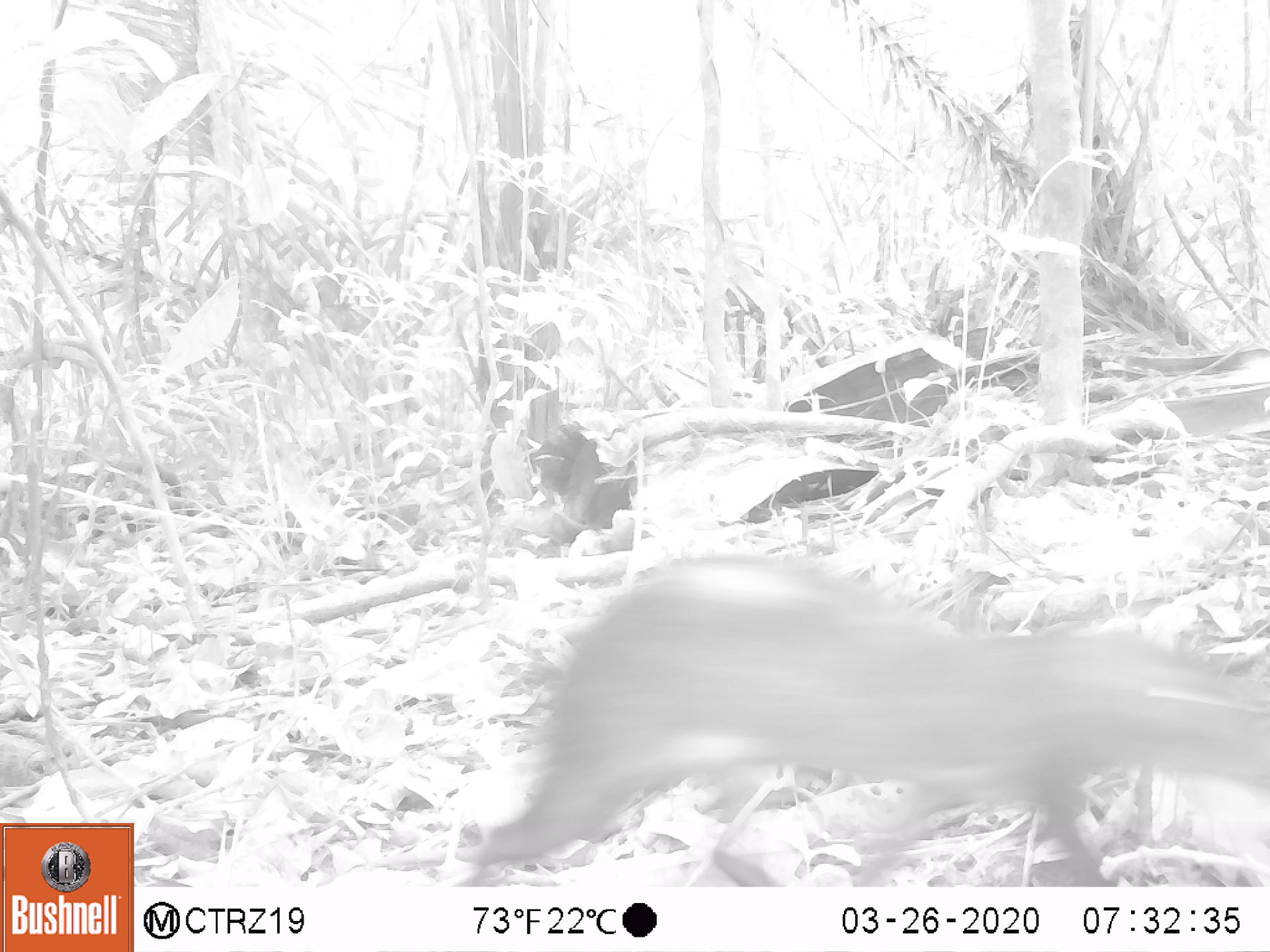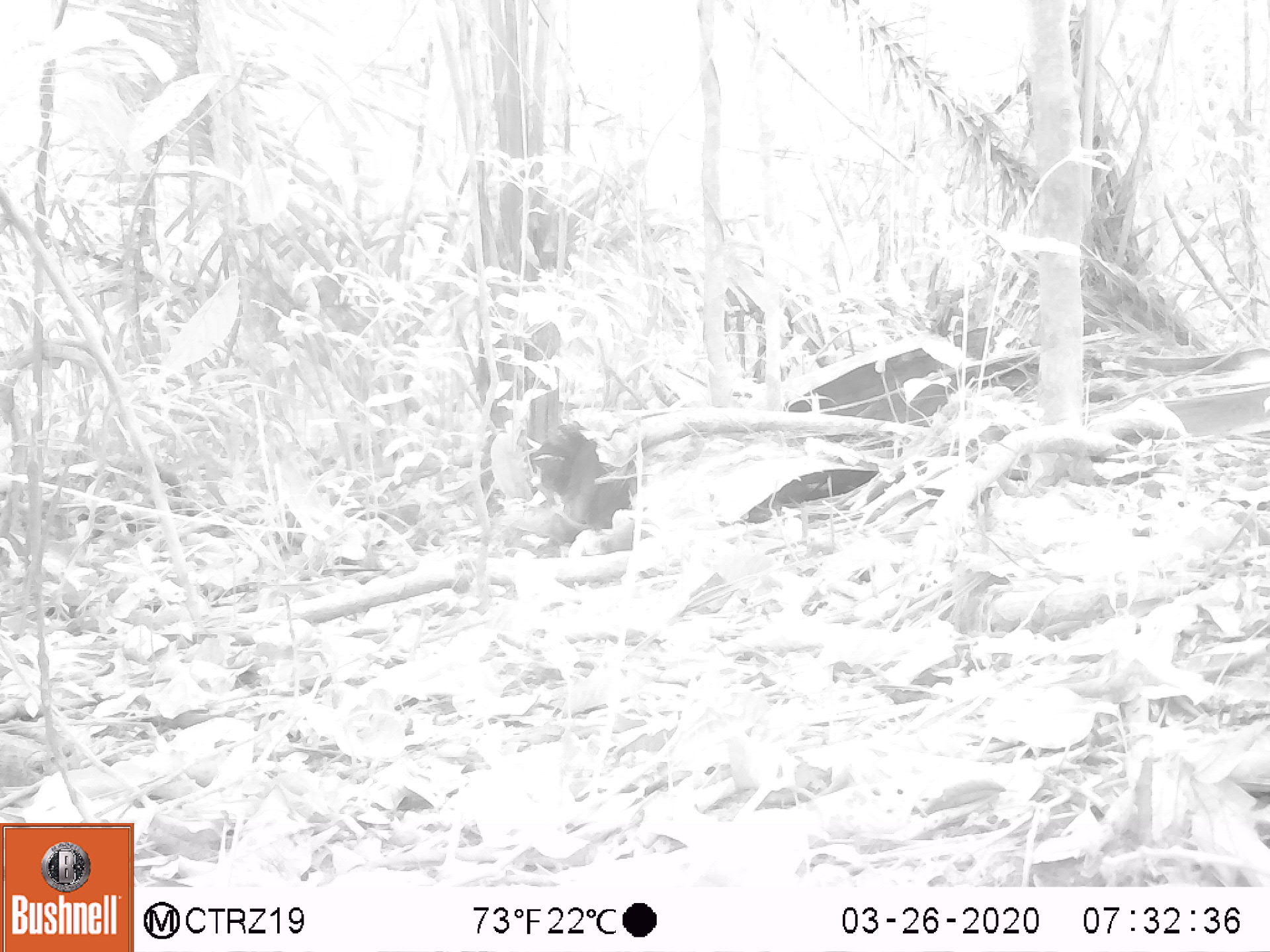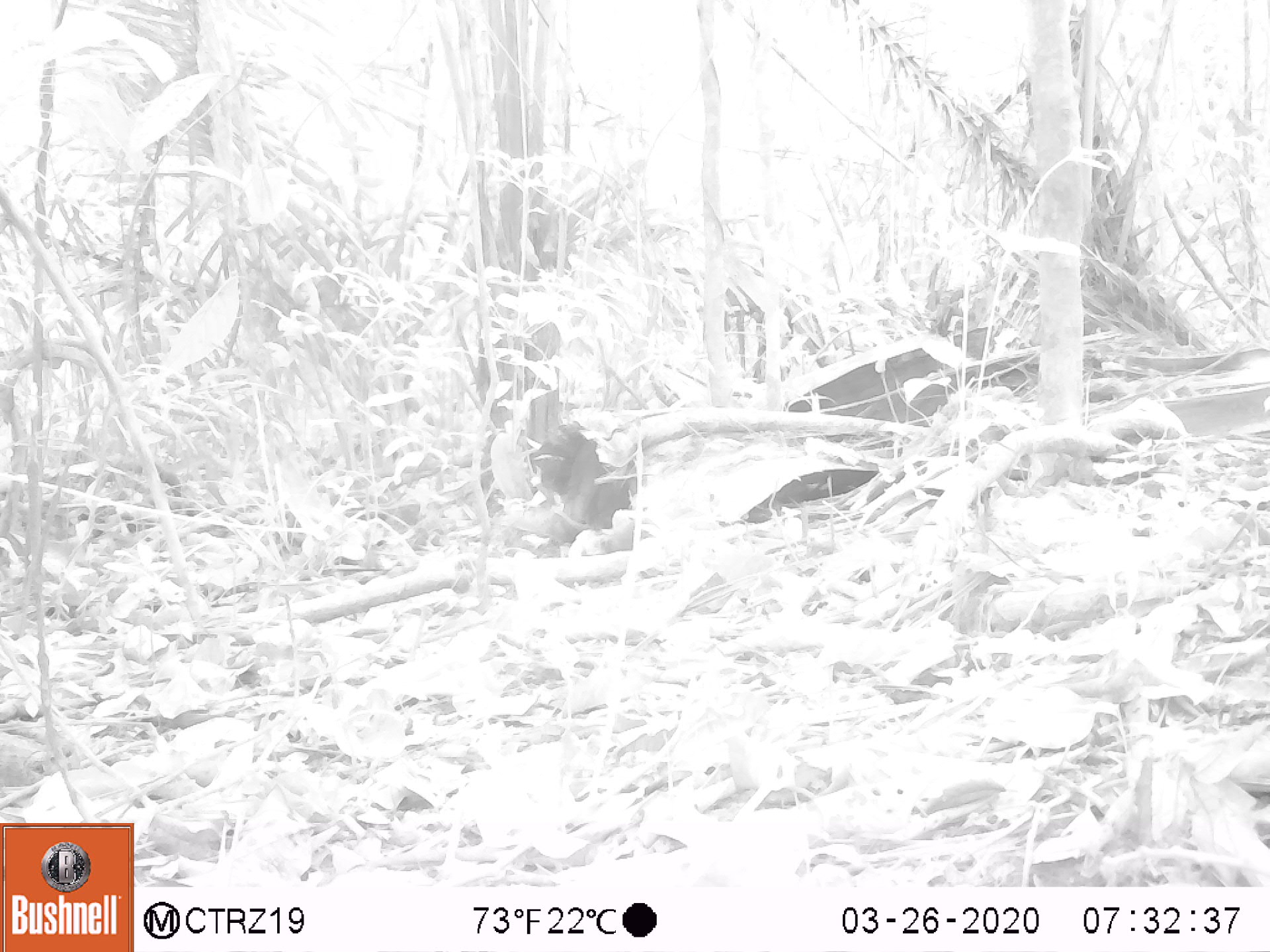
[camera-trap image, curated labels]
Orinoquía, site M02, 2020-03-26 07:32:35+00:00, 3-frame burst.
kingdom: Animalia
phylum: Chordata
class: Mammalia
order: Rodentia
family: Dasyproctidae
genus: Dasyprocta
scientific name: Dasyprocta fuliginosa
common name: black agouti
Black agouti (Dasyprocta fuliginosa).